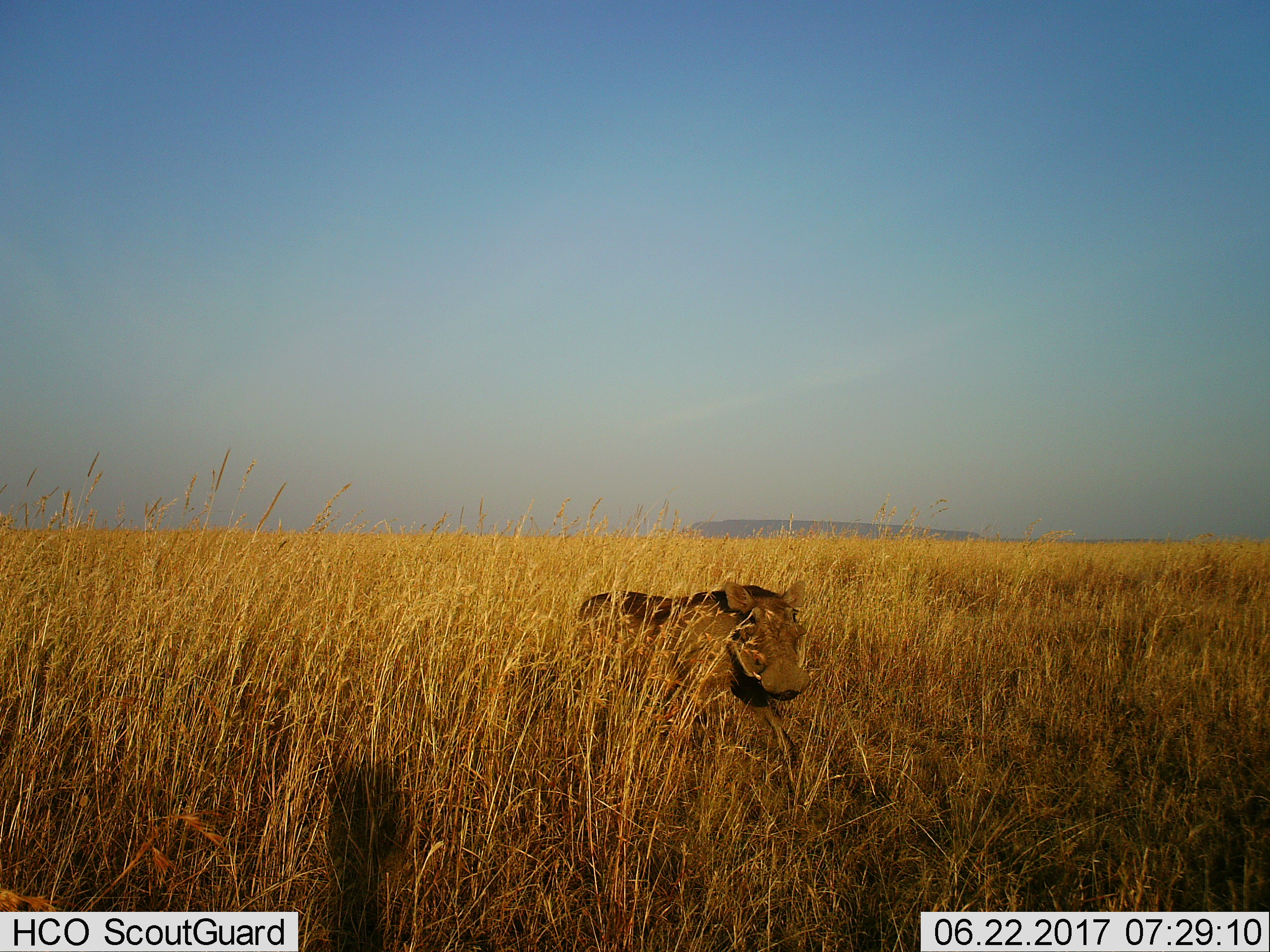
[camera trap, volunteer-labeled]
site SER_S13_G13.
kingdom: Animalia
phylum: Chordata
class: Mammalia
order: Artiodactyla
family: Suidae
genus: Phacochoerus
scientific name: Phacochoerus africanus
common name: warthog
Warthog (Phacochoerus africanus), count 1. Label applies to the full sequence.